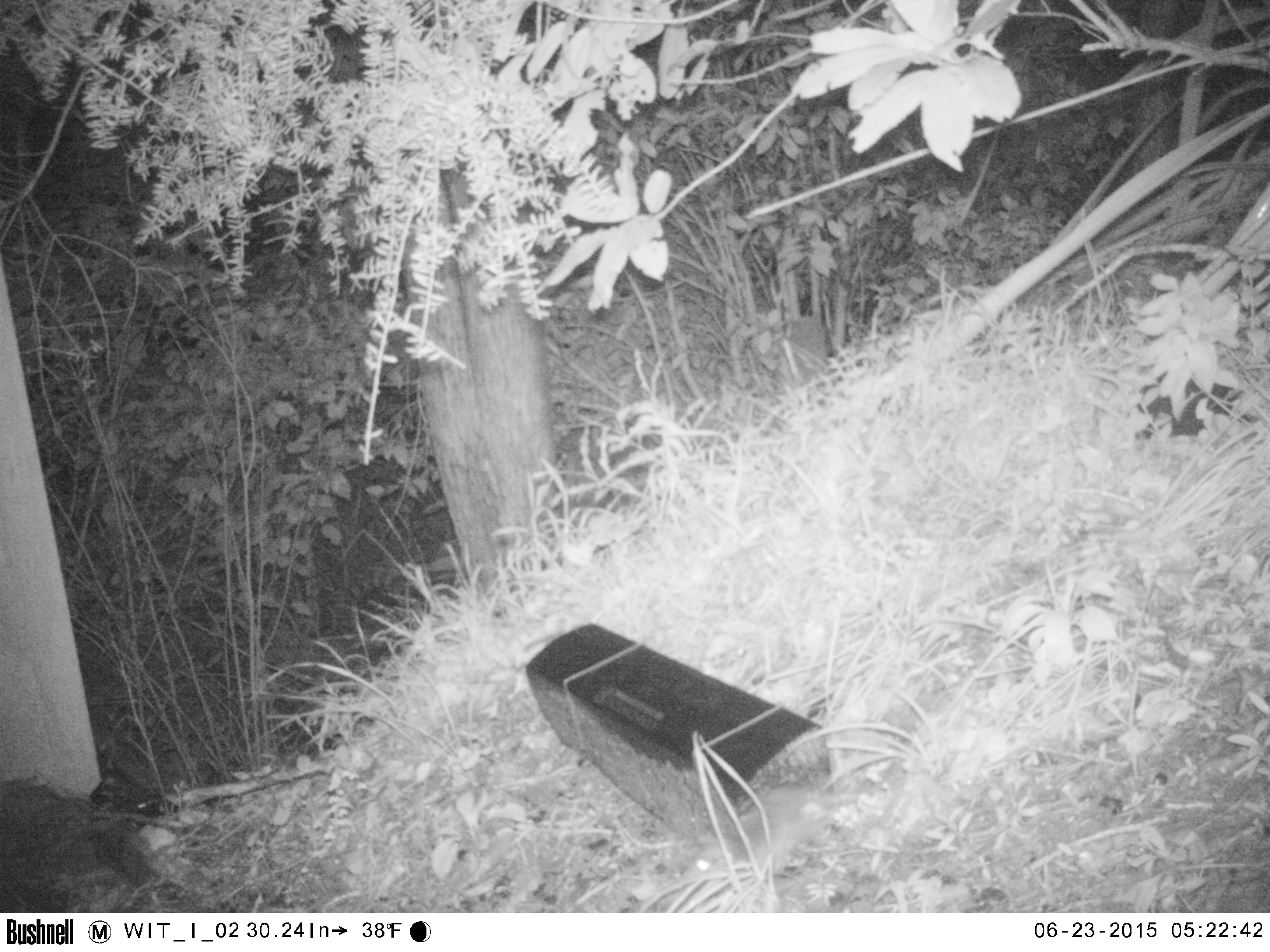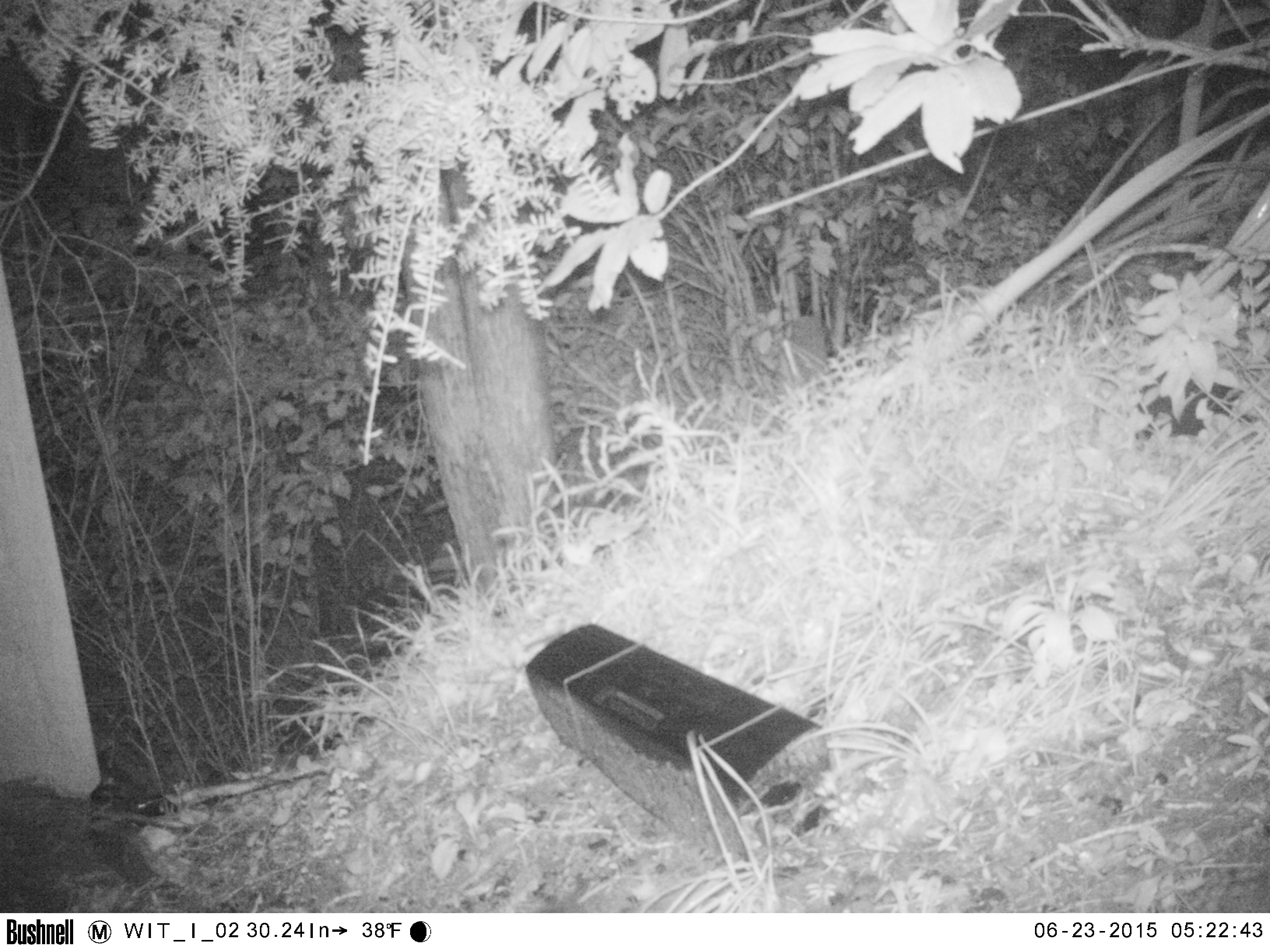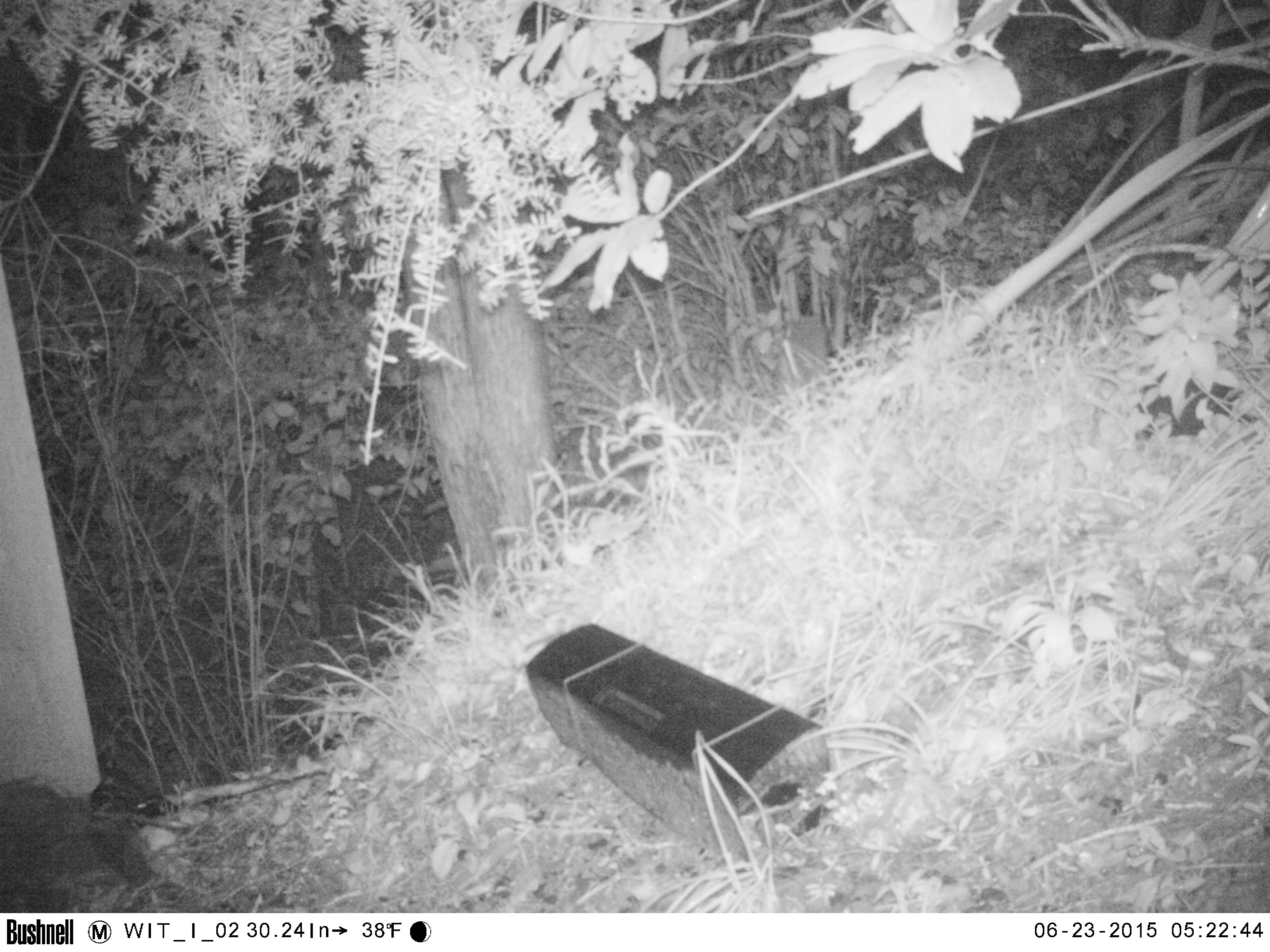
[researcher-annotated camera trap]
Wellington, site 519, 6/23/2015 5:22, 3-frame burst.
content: unidentified animal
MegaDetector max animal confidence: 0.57